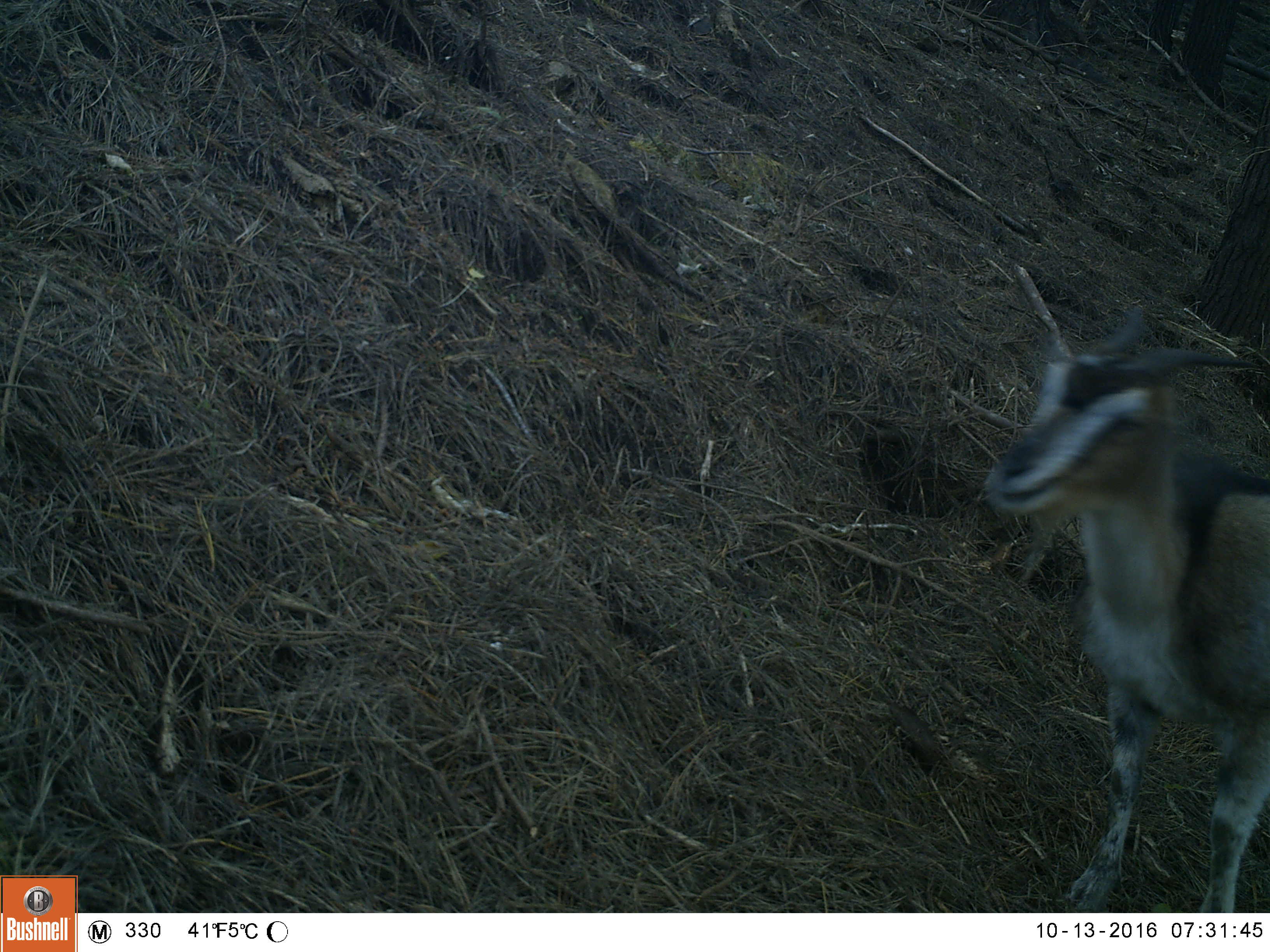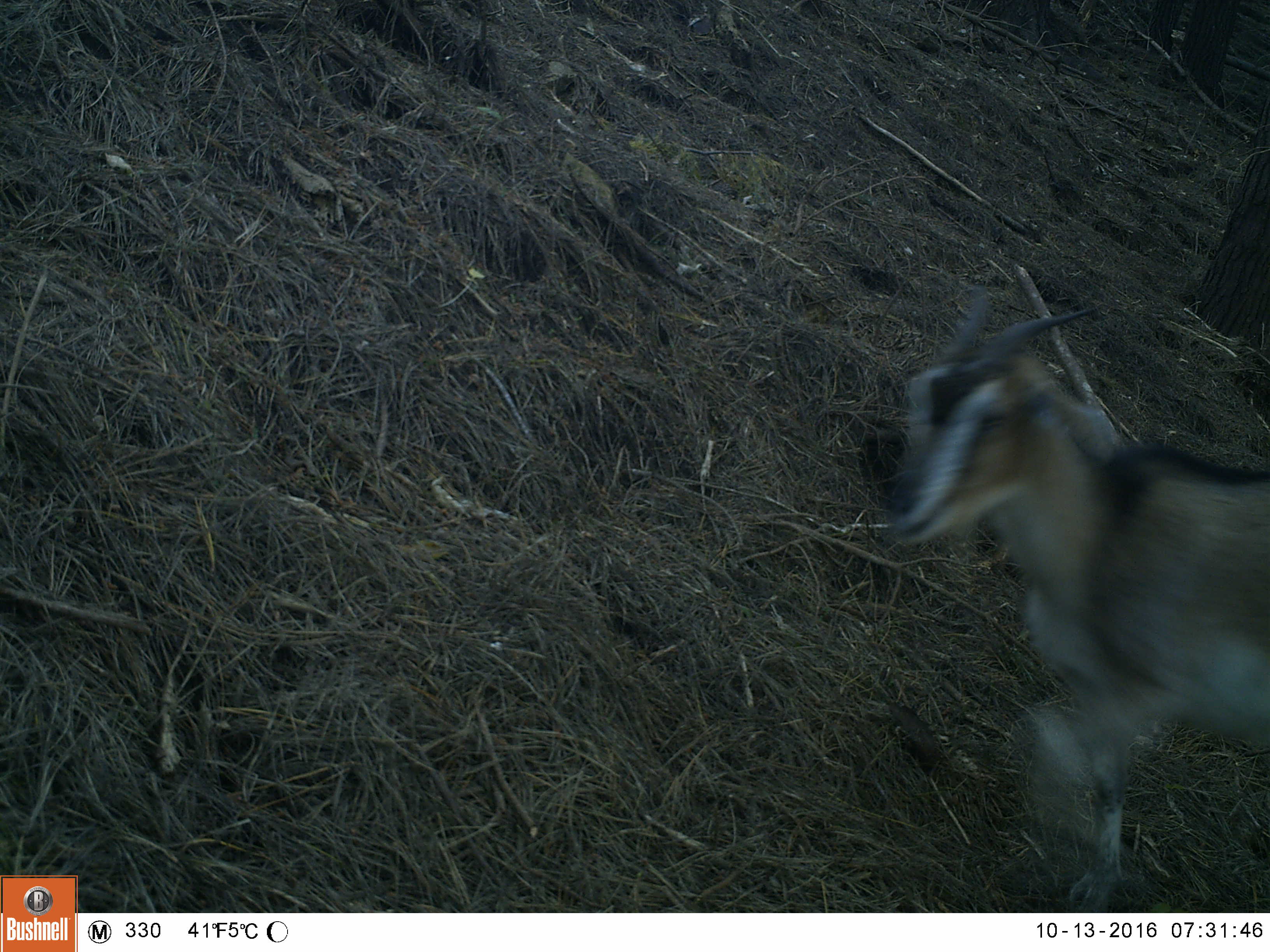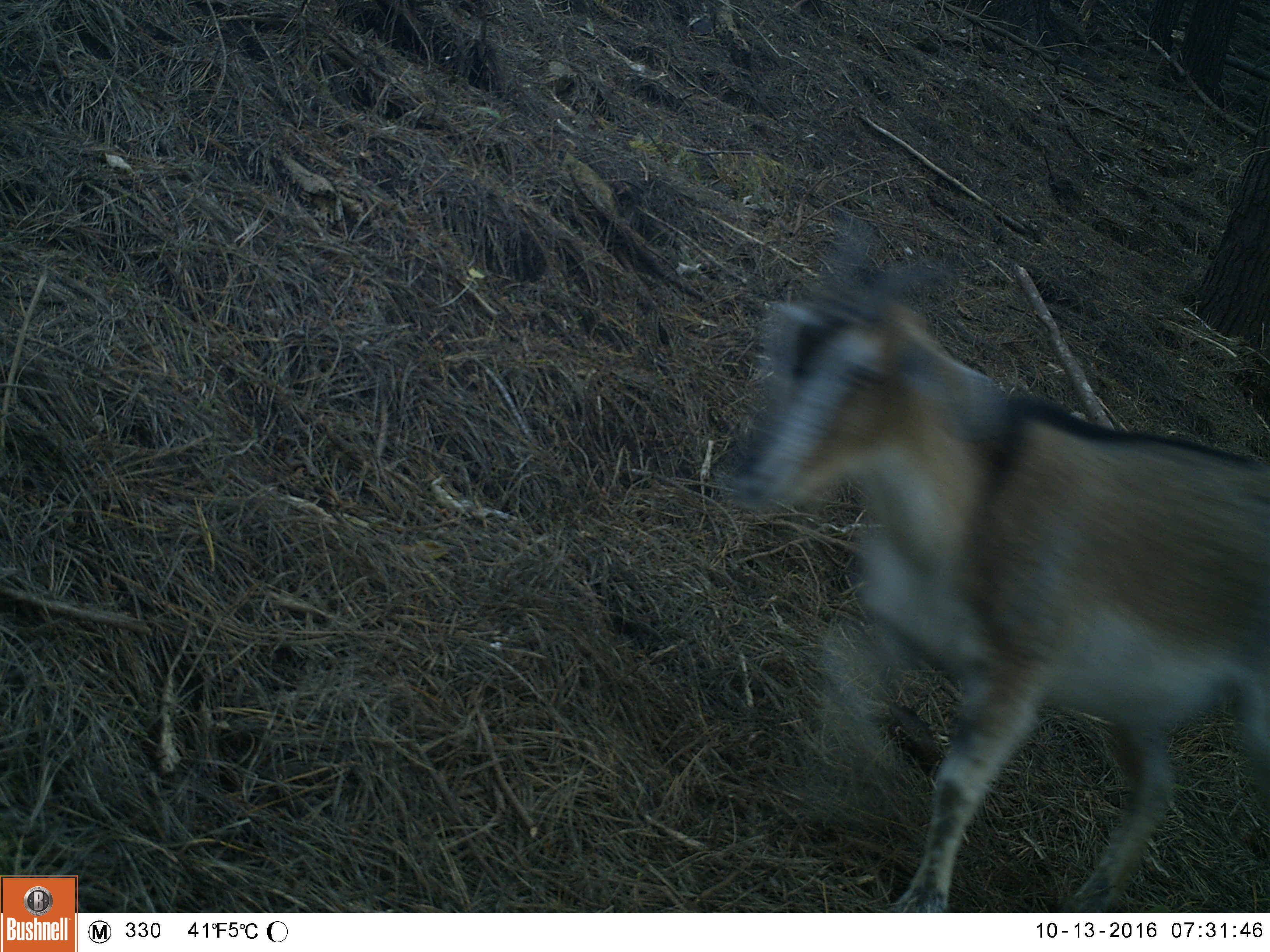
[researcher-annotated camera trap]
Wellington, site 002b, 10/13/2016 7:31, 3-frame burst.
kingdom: Animalia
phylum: Chordata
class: Mammalia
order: Artiodactyla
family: Bovidae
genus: Capra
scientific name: Capra hircus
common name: goat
Goat (Capra hircus).